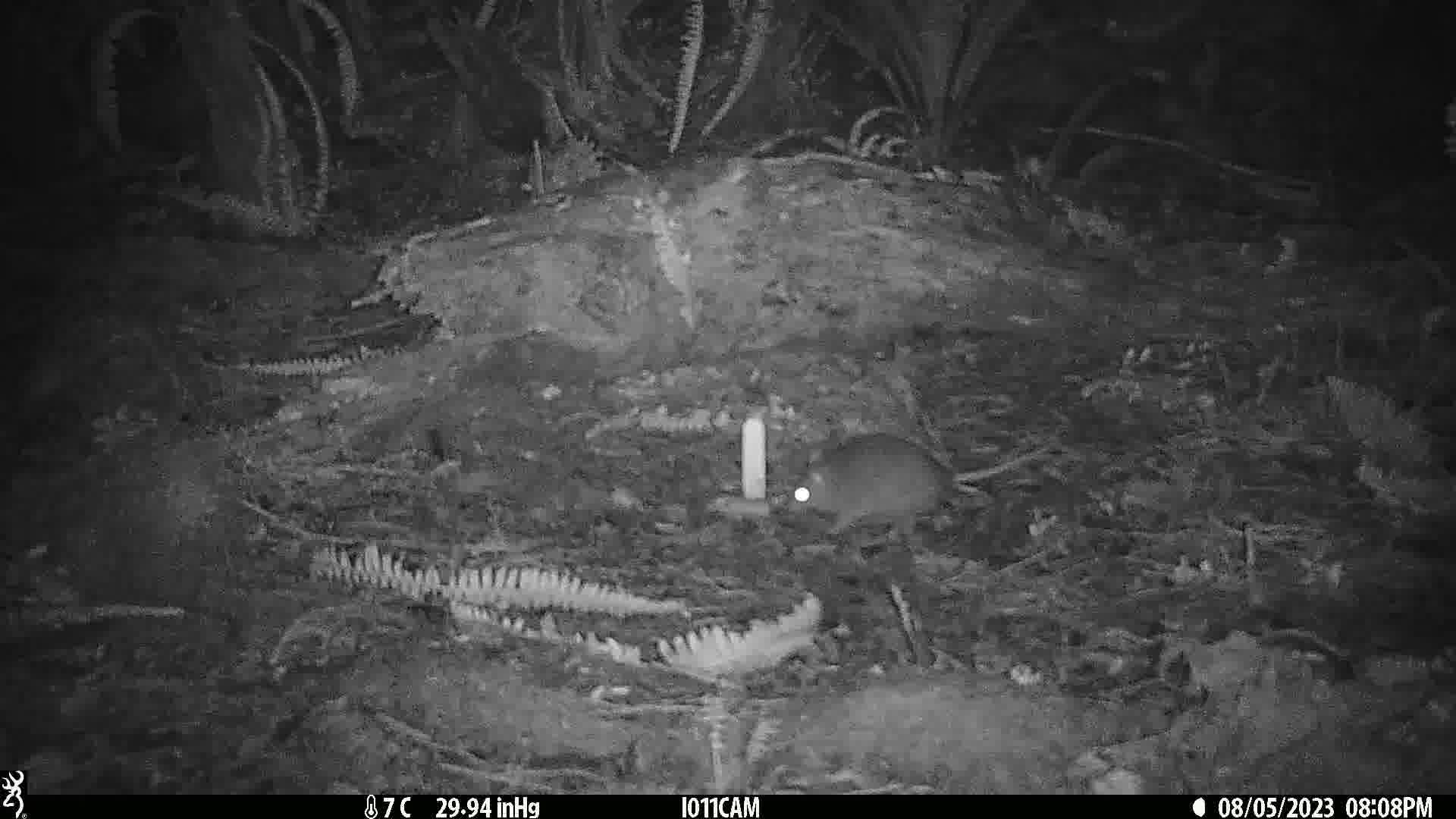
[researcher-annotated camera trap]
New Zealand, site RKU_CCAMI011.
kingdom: Animalia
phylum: Chordata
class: Mammalia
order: Rodentia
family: Muridae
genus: Rattus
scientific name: Rattus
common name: rat